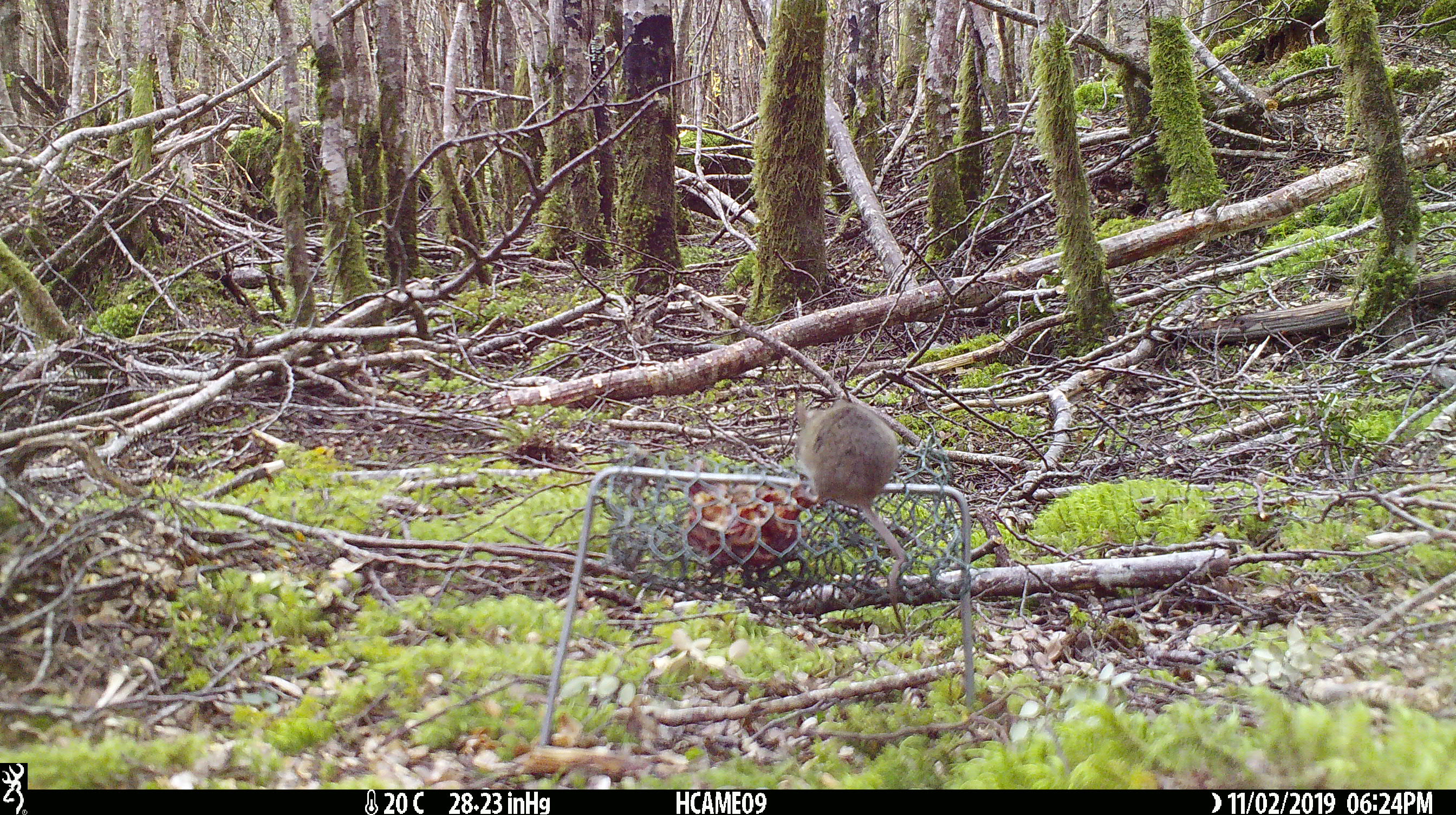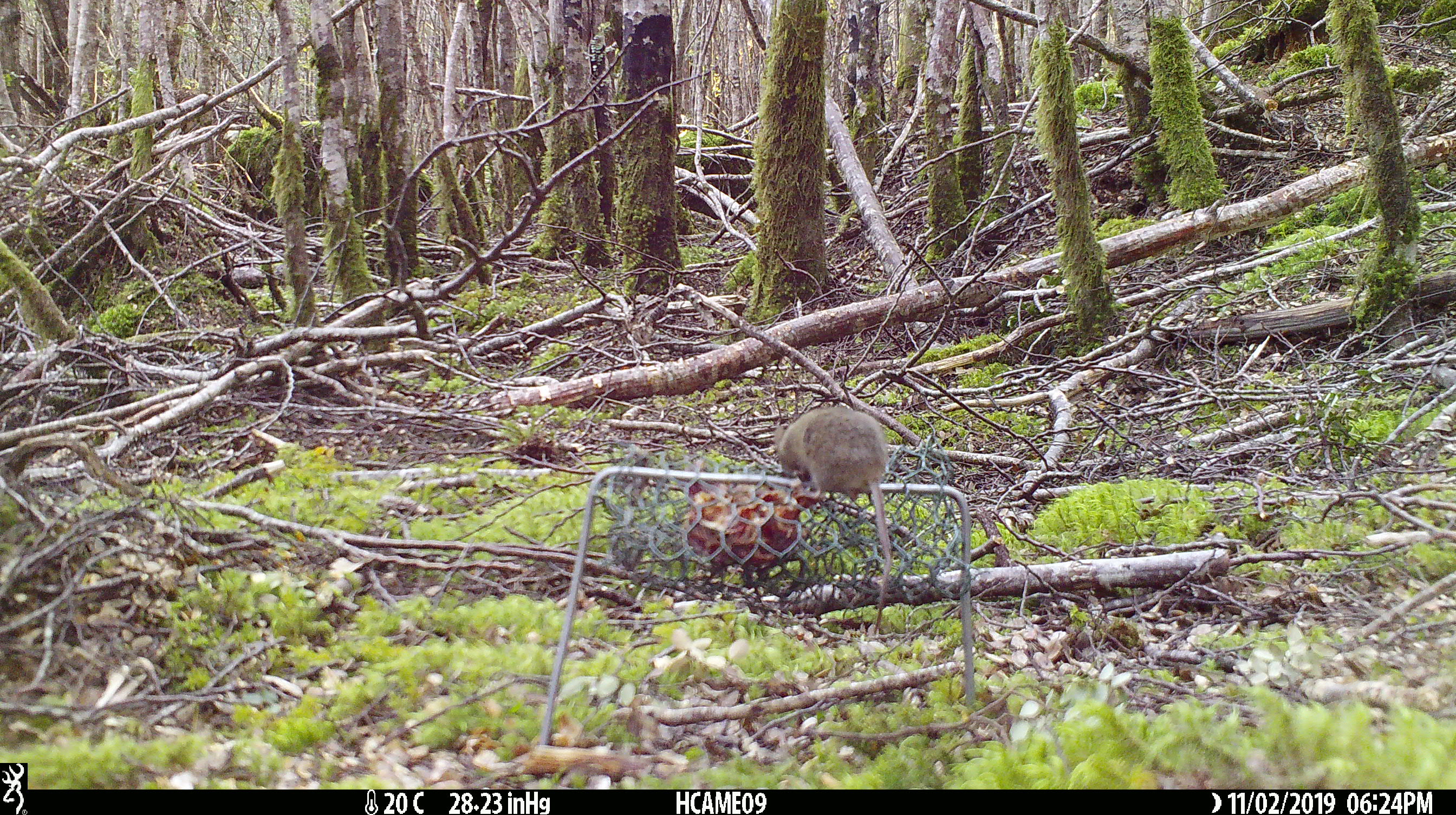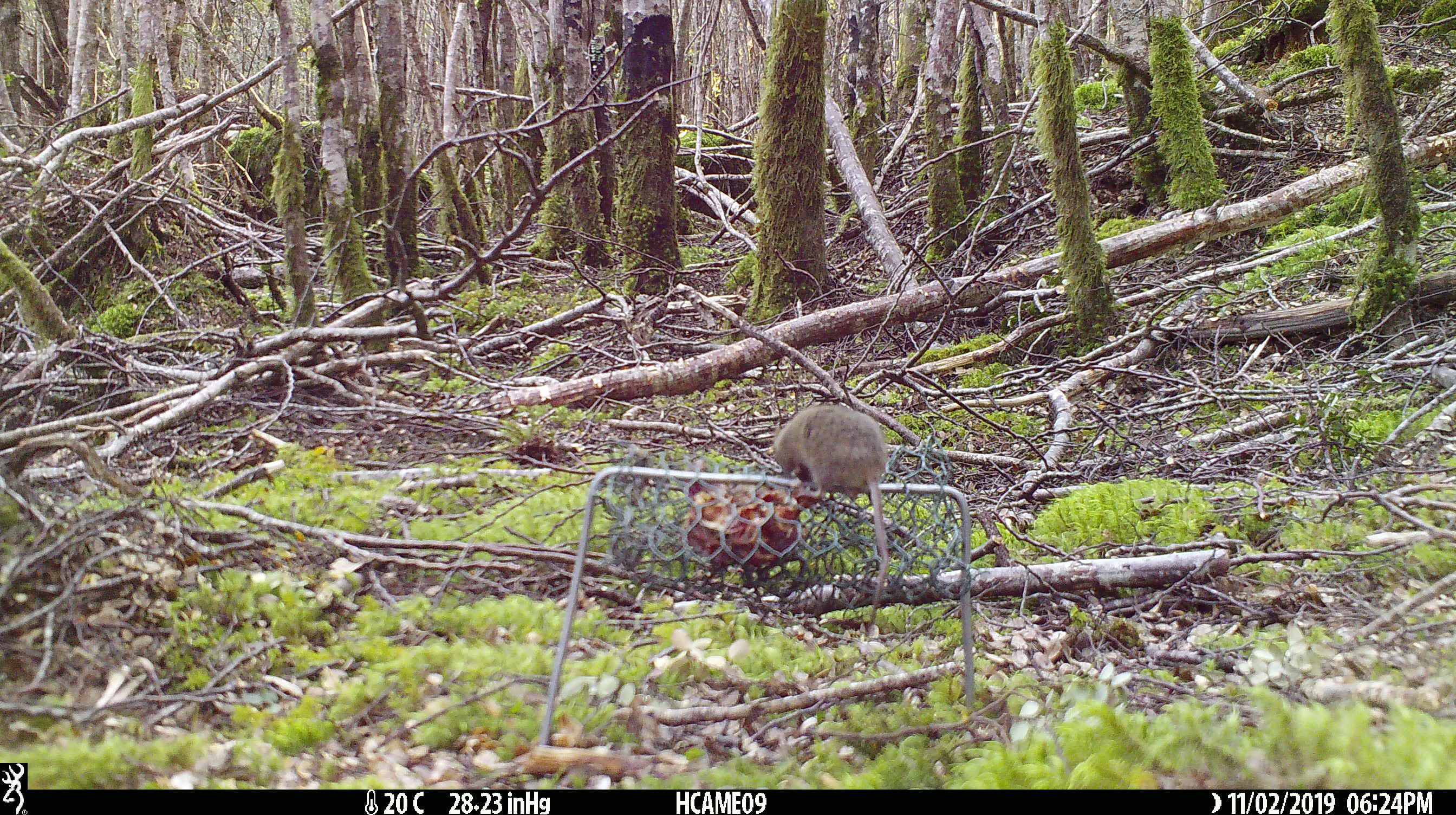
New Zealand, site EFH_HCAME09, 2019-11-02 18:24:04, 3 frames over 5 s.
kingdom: Animalia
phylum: Chordata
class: Mammalia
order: Rodentia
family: Muridae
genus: Mus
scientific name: Mus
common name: mouse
Mouse (Mus).